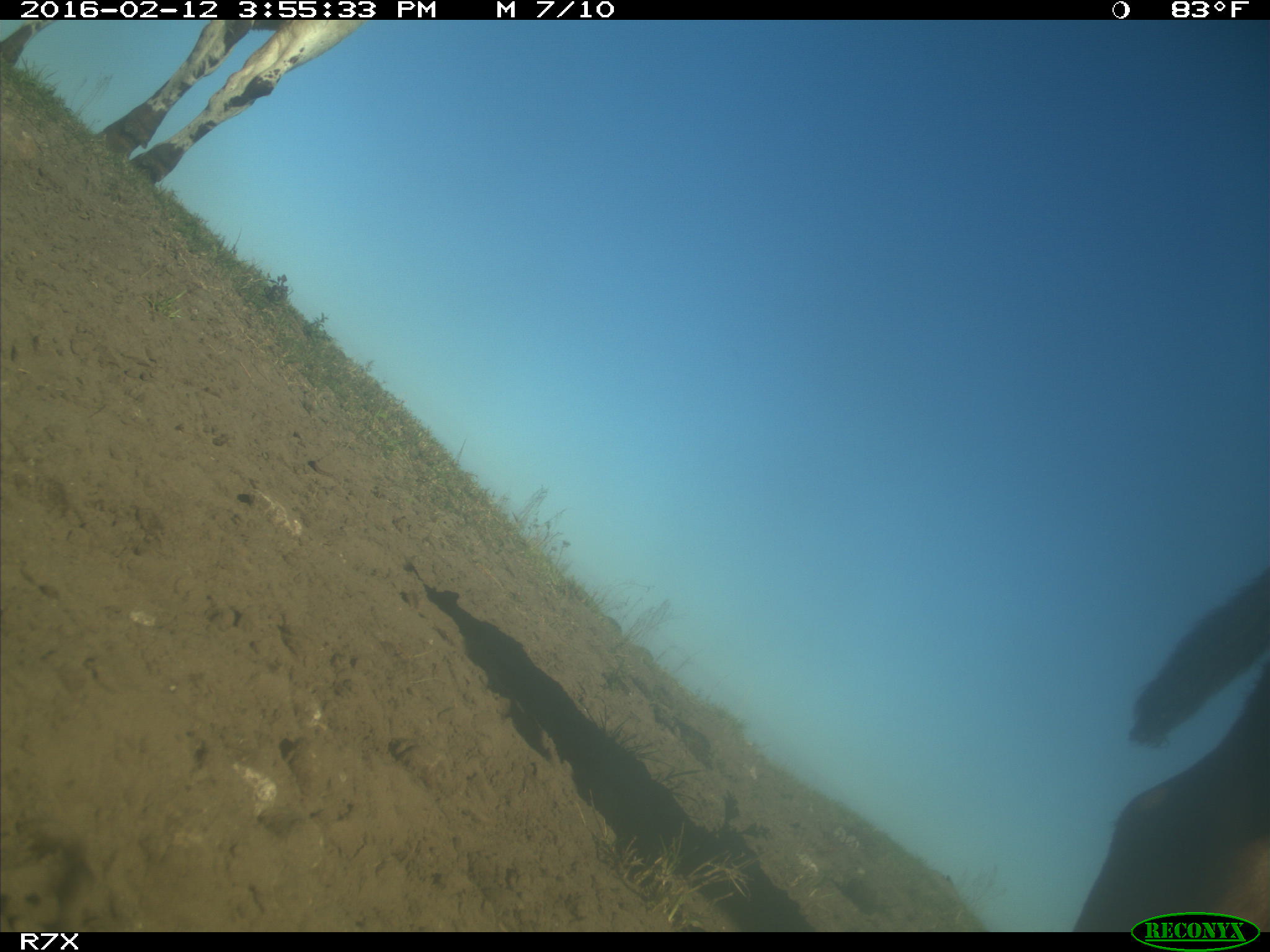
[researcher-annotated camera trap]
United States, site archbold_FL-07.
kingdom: Animalia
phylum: Chordata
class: Mammalia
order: Artiodactyla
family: Bovidae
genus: Bos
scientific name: Bos taurus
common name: domestic cow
Bos taurus (domestic cow).